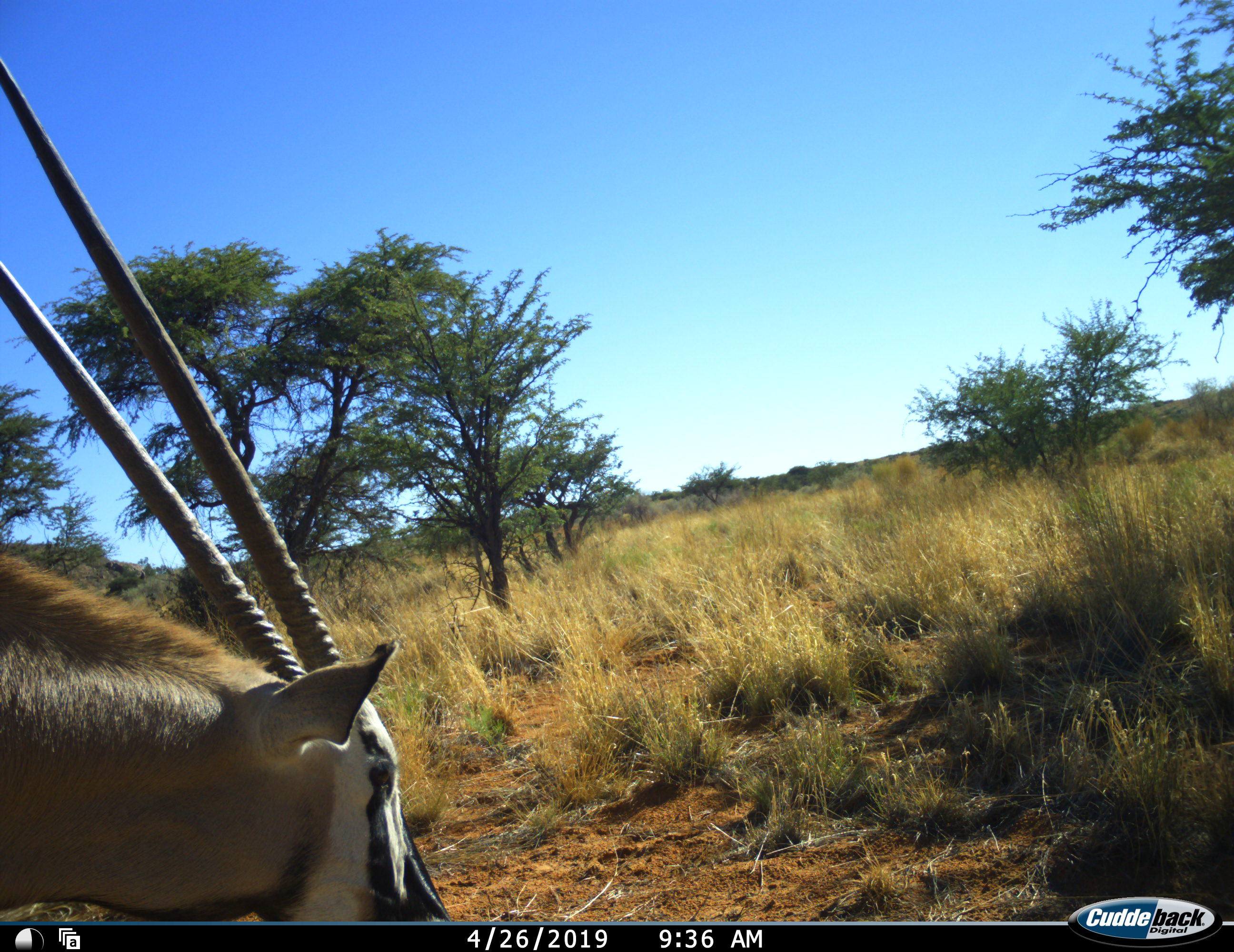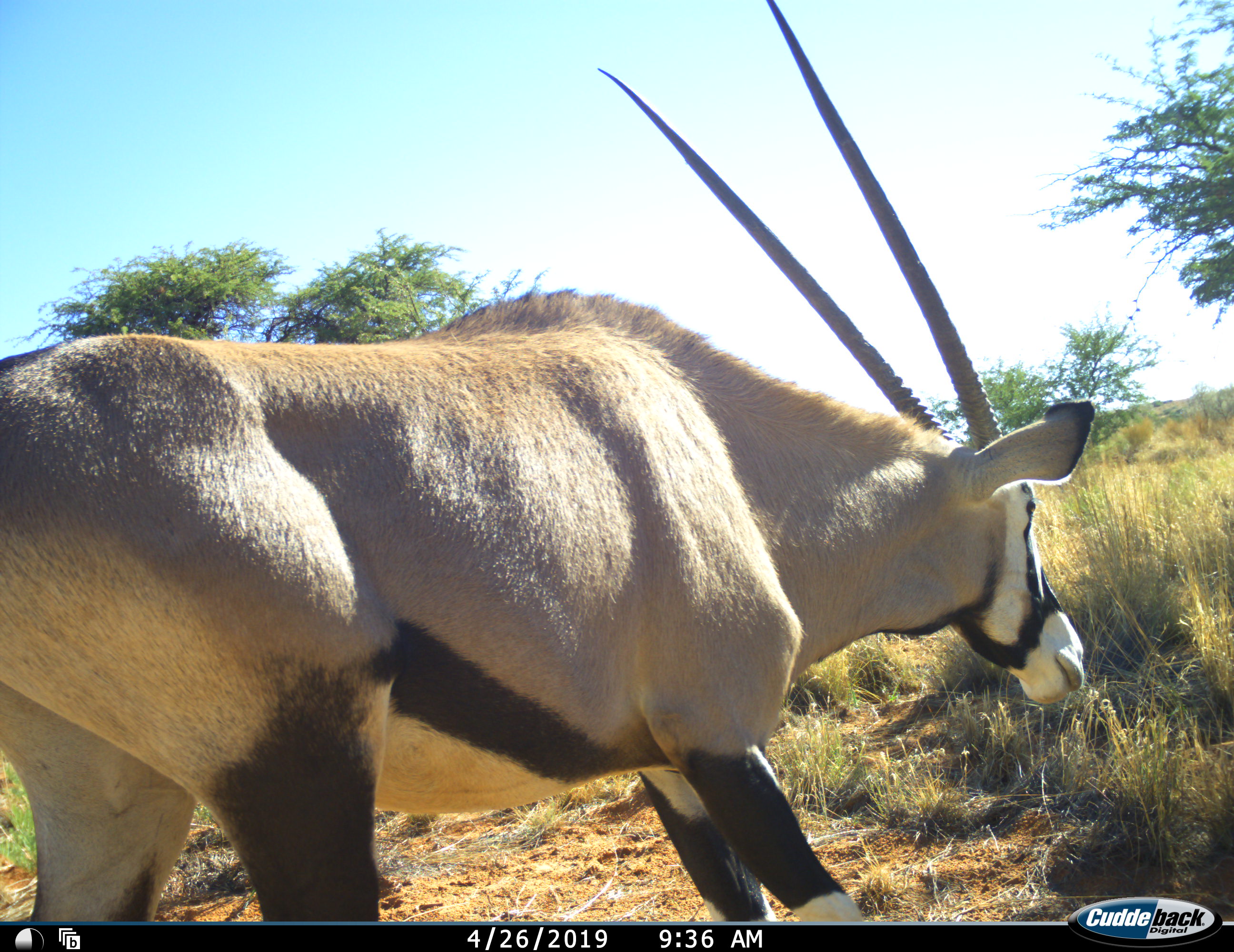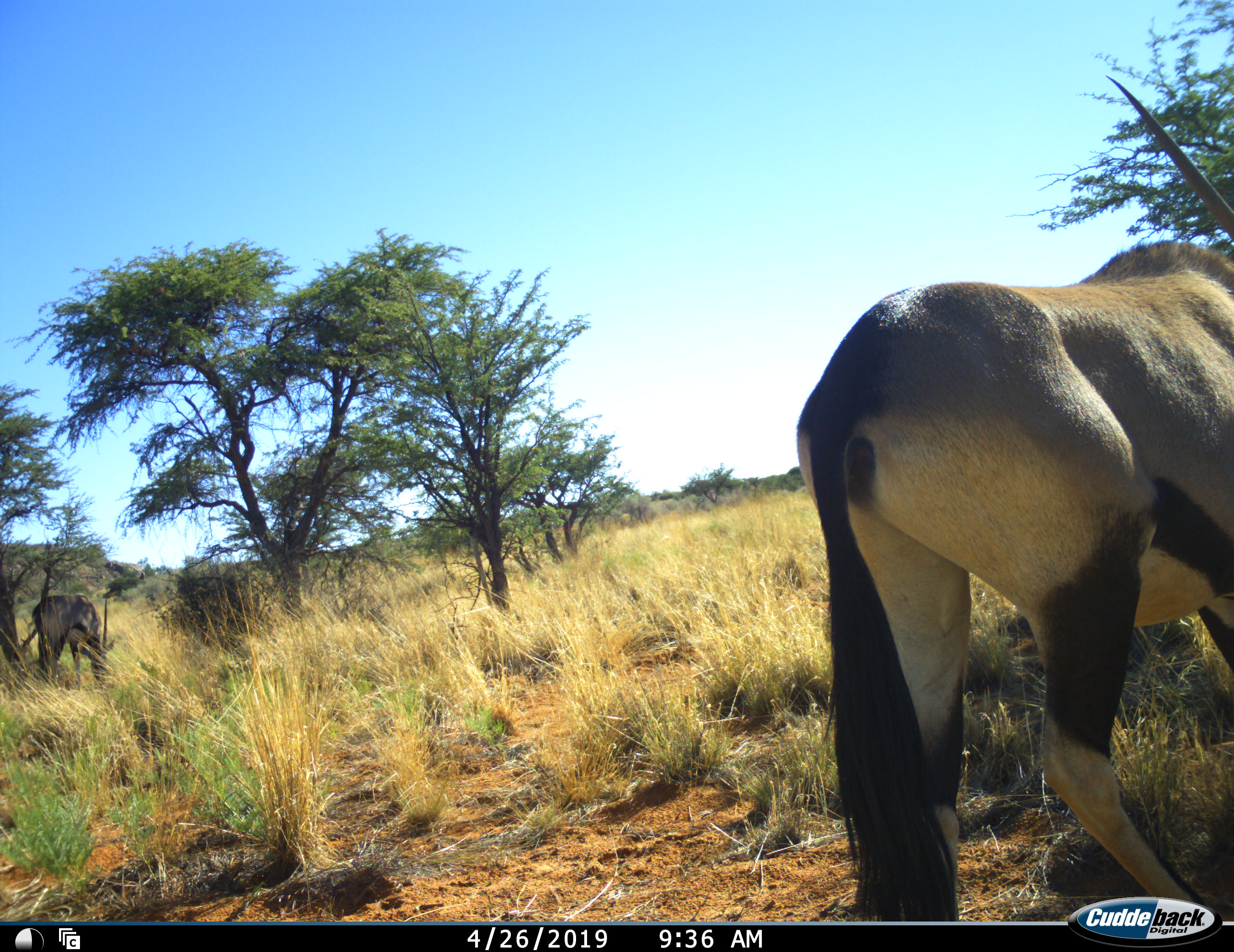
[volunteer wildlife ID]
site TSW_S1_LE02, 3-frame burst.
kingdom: Animalia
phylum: Chordata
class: Mammalia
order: Artiodactyla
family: Bovidae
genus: Oryx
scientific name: Oryx gazella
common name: gemsbok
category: oryx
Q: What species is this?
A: Oryx (gemsbok) (Oryx gazella).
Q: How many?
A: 2.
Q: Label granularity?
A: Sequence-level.